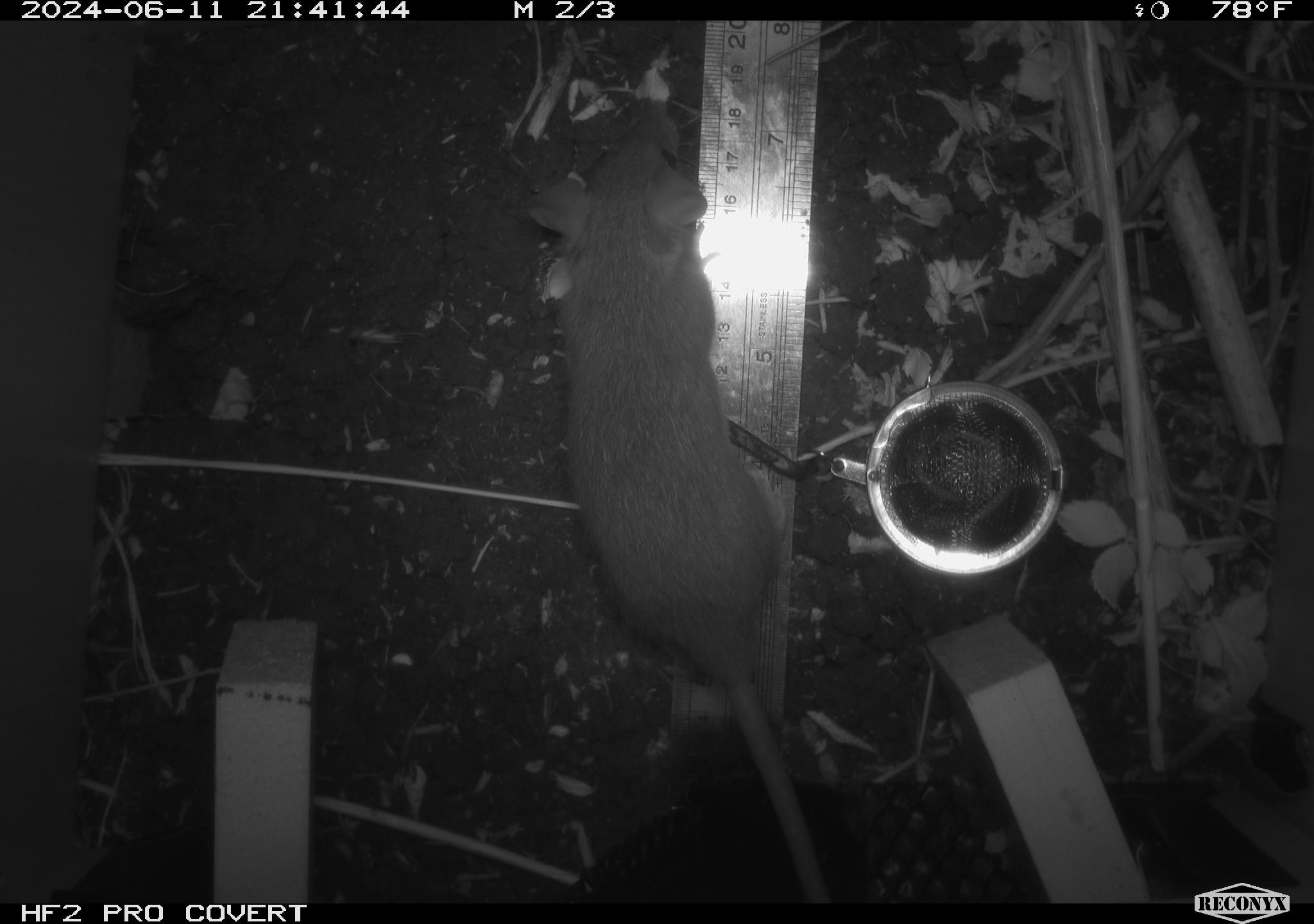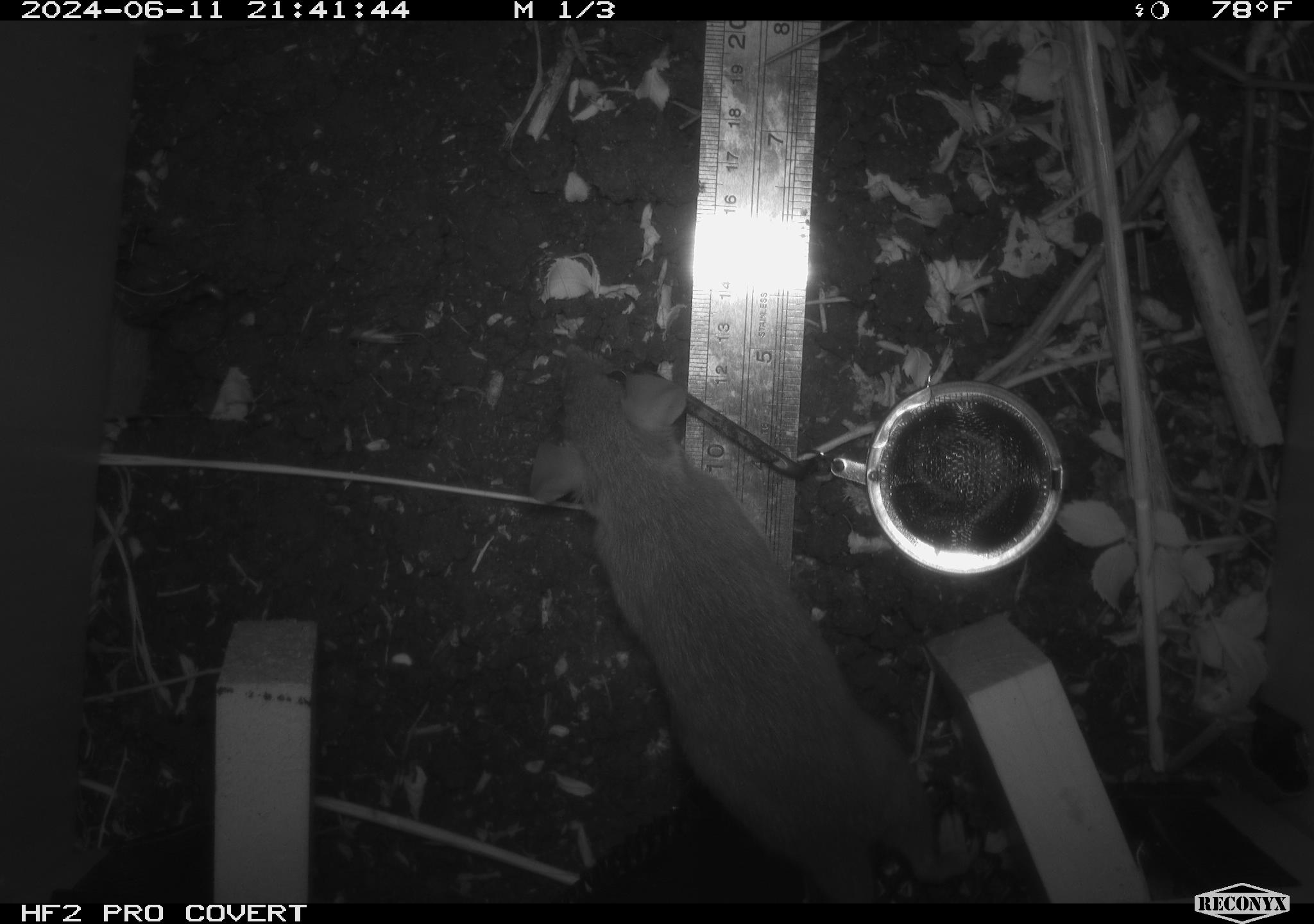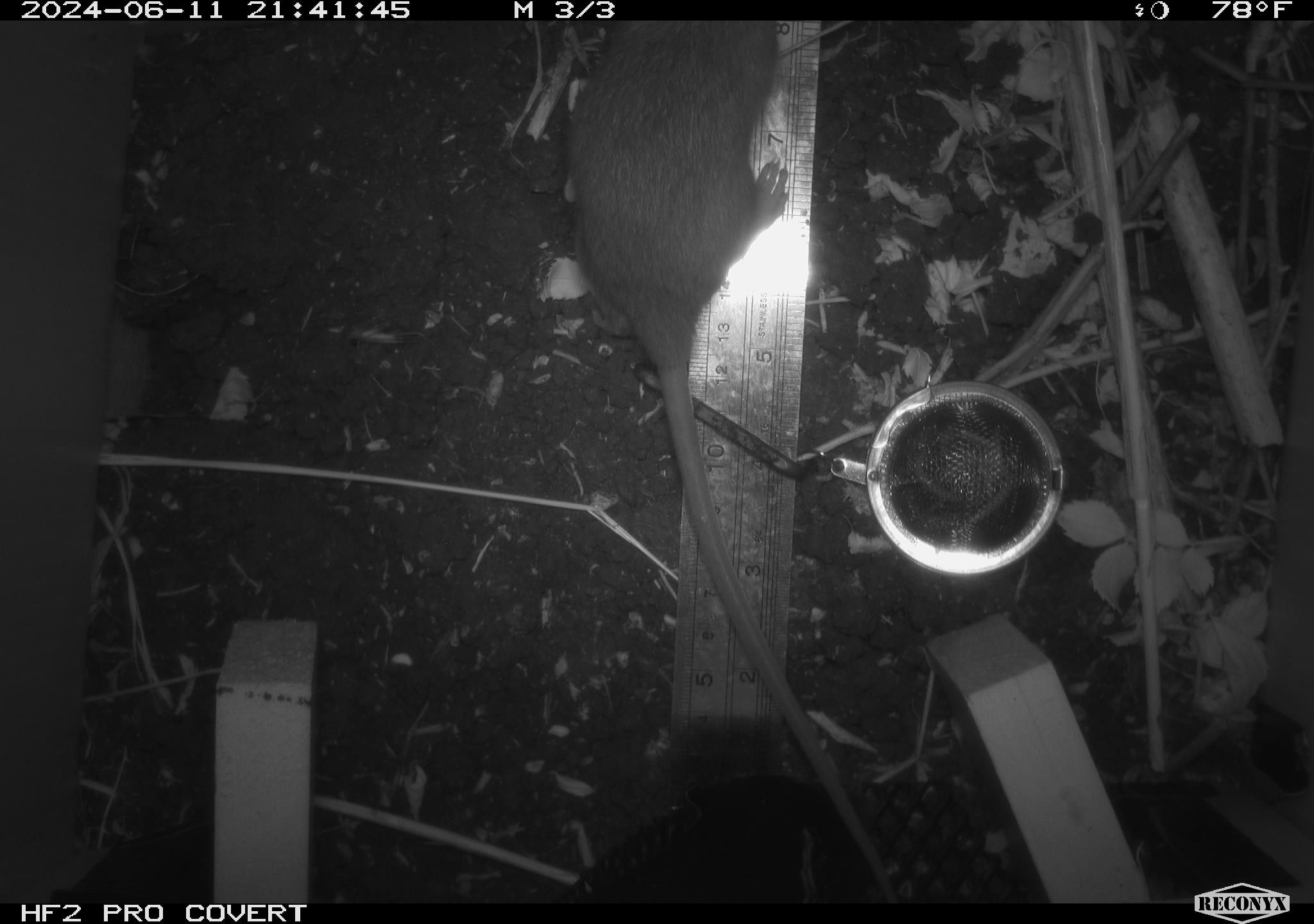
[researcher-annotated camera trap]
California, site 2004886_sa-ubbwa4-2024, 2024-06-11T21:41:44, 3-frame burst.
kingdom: Animalia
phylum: Chordata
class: Mammalia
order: Rodentia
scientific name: Rodentia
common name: woodrat or rat or mouse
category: woodrat or rat or mouse species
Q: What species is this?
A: Woodrat or rat or mouse species (woodrat or rat or mouse) (Rodentia).